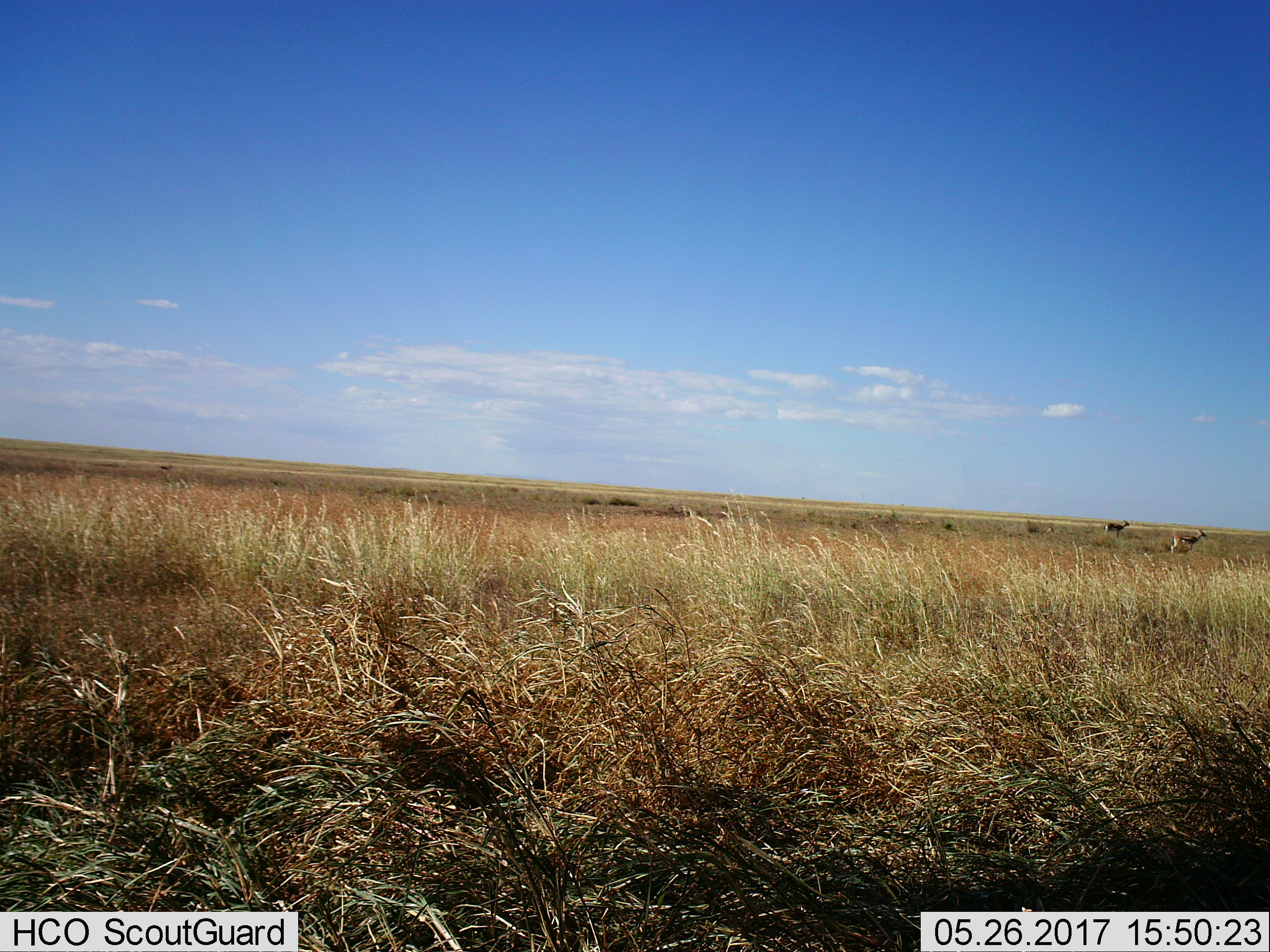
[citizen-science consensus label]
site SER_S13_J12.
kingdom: Animalia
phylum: Chordata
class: Mammalia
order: Artiodactyla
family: Bovidae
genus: Eudorcas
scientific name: Eudorcas thomsonii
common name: thomson's gazelle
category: gazellethomsons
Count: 2.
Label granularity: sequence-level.